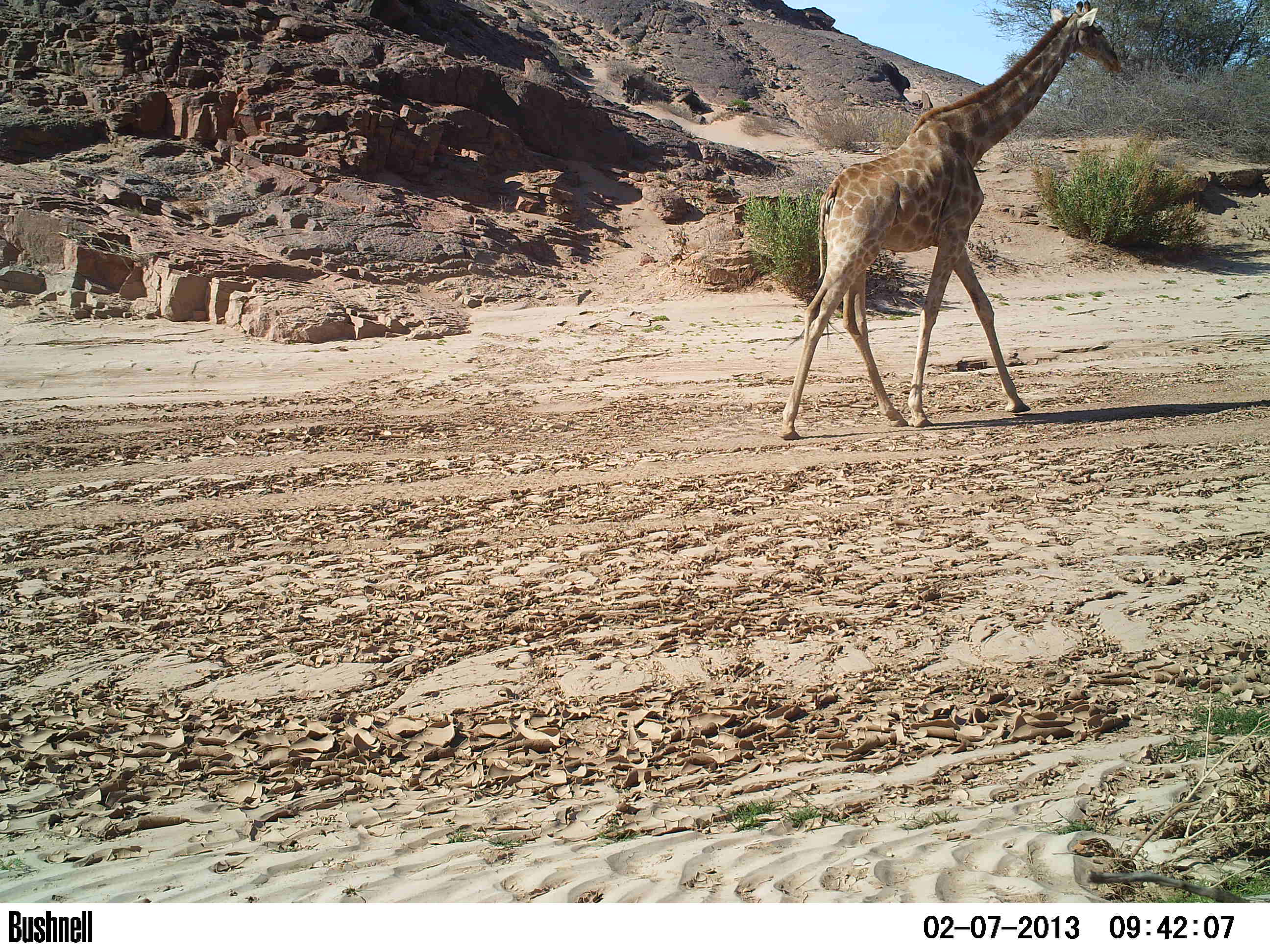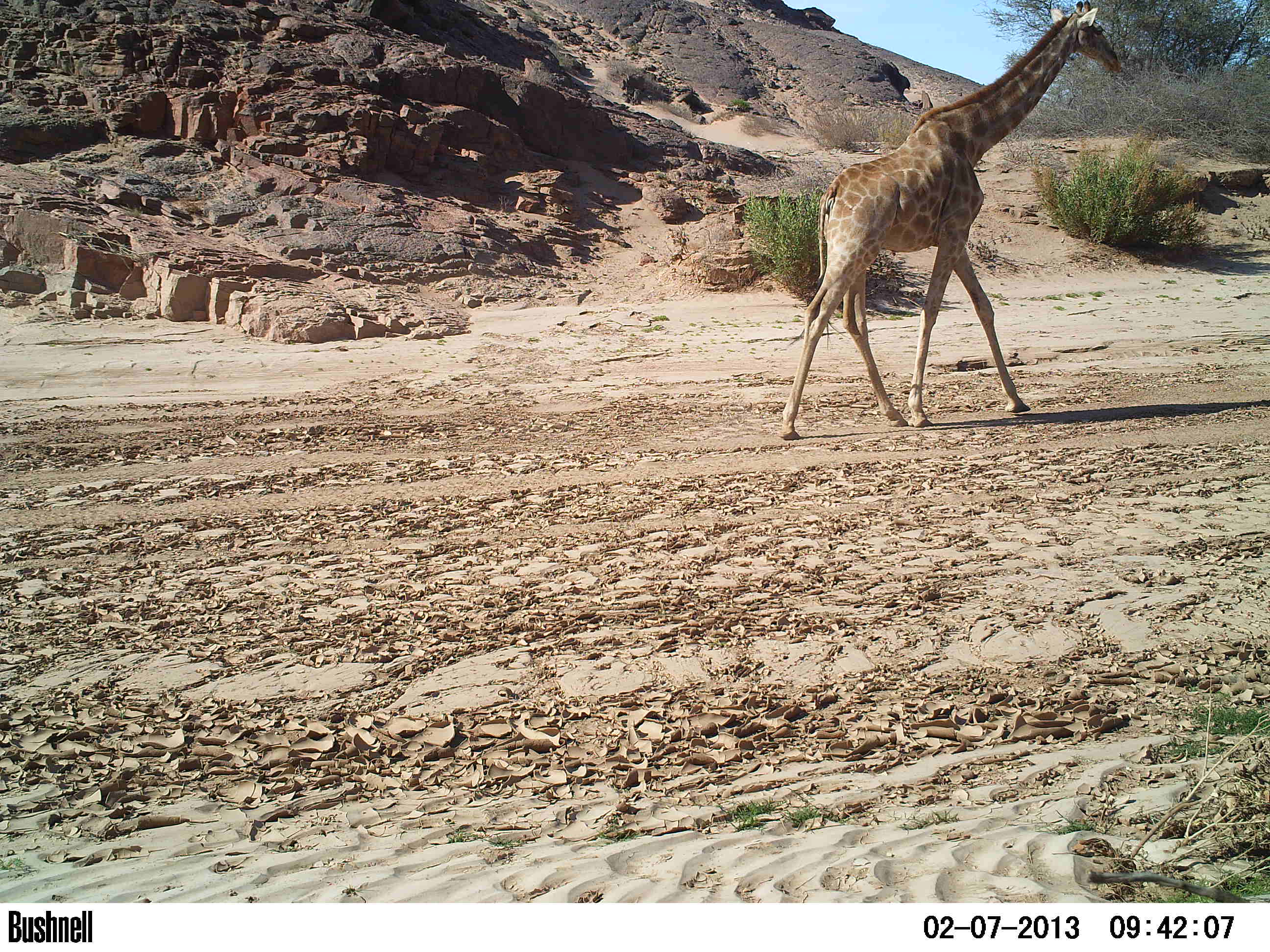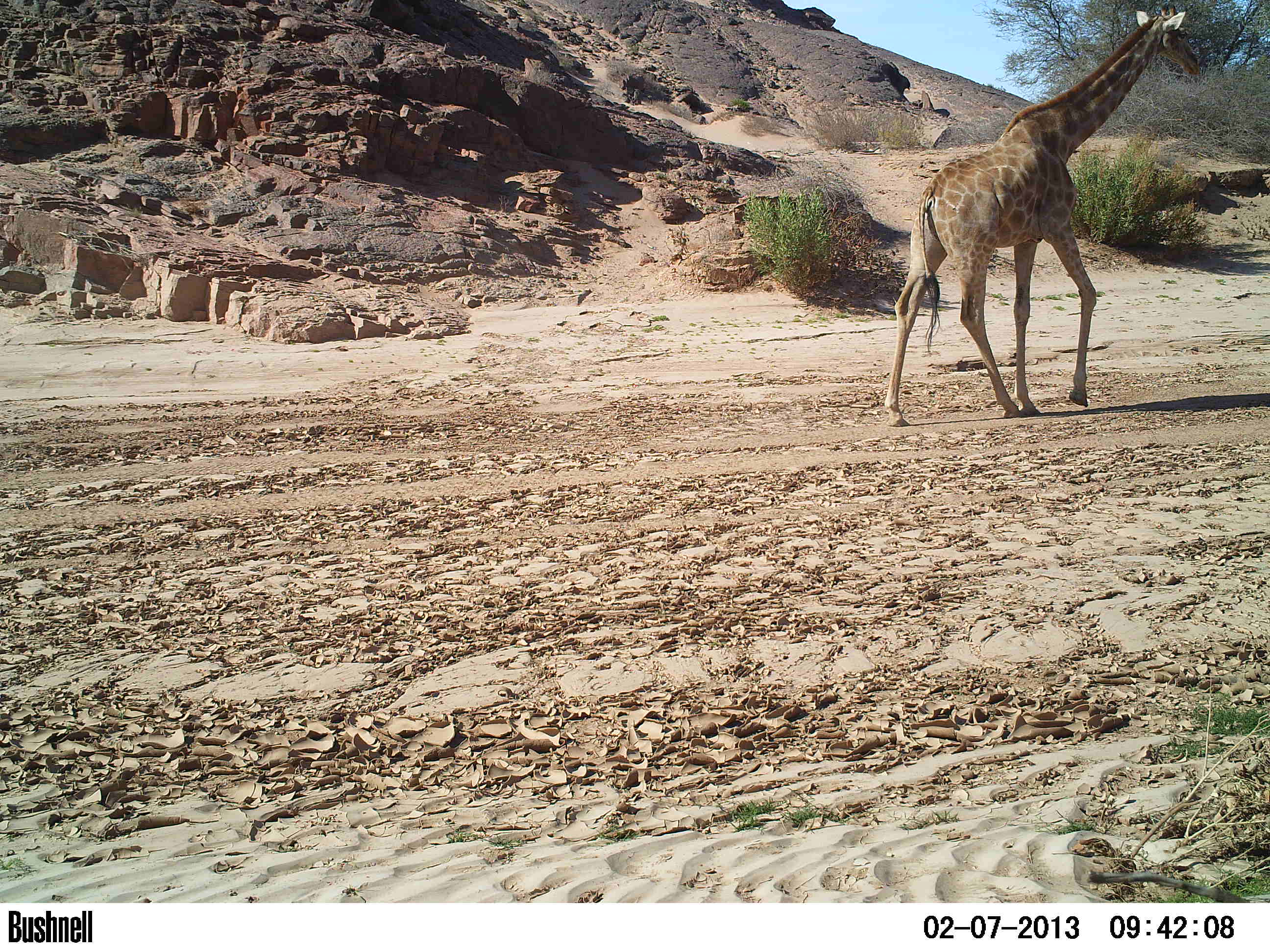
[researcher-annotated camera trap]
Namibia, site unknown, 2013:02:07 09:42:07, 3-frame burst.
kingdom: Animalia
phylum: Chordata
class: Mammalia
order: Artiodactyla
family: Giraffidae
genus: Giraffa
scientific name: Giraffa camelopardalis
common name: giraffe